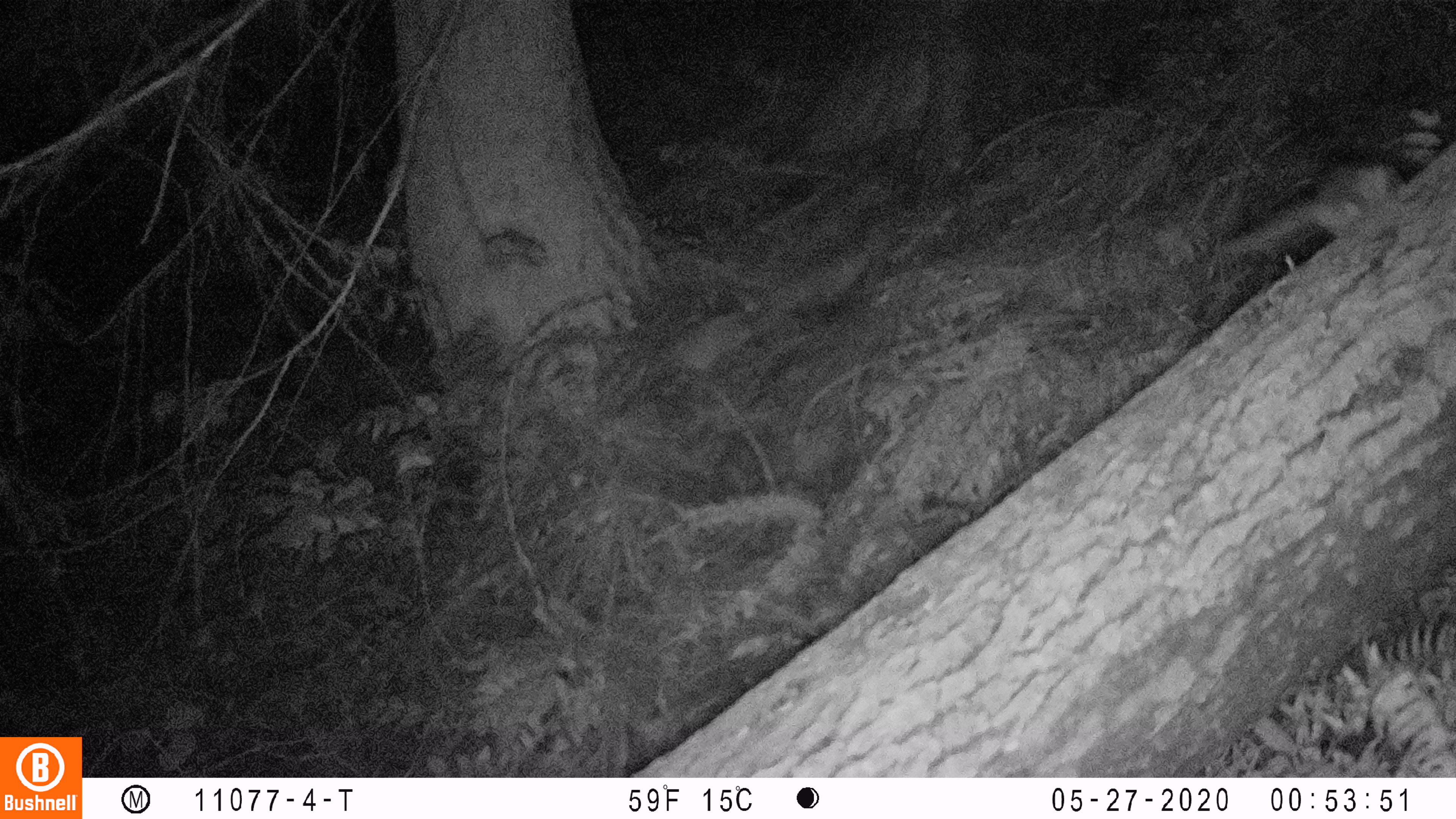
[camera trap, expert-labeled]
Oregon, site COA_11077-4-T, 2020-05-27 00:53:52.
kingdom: Animalia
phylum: Chordata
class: Mammalia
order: Rodentia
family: Sciuridae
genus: Glaucomys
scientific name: Glaucomys oregonensis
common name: humboldt's flying squirrel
Humboldt's flying squirrel (Glaucomys oregonensis).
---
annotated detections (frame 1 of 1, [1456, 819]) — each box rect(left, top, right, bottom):
humboldt's flying squirrel: rect(1192, 149, 1418, 286)